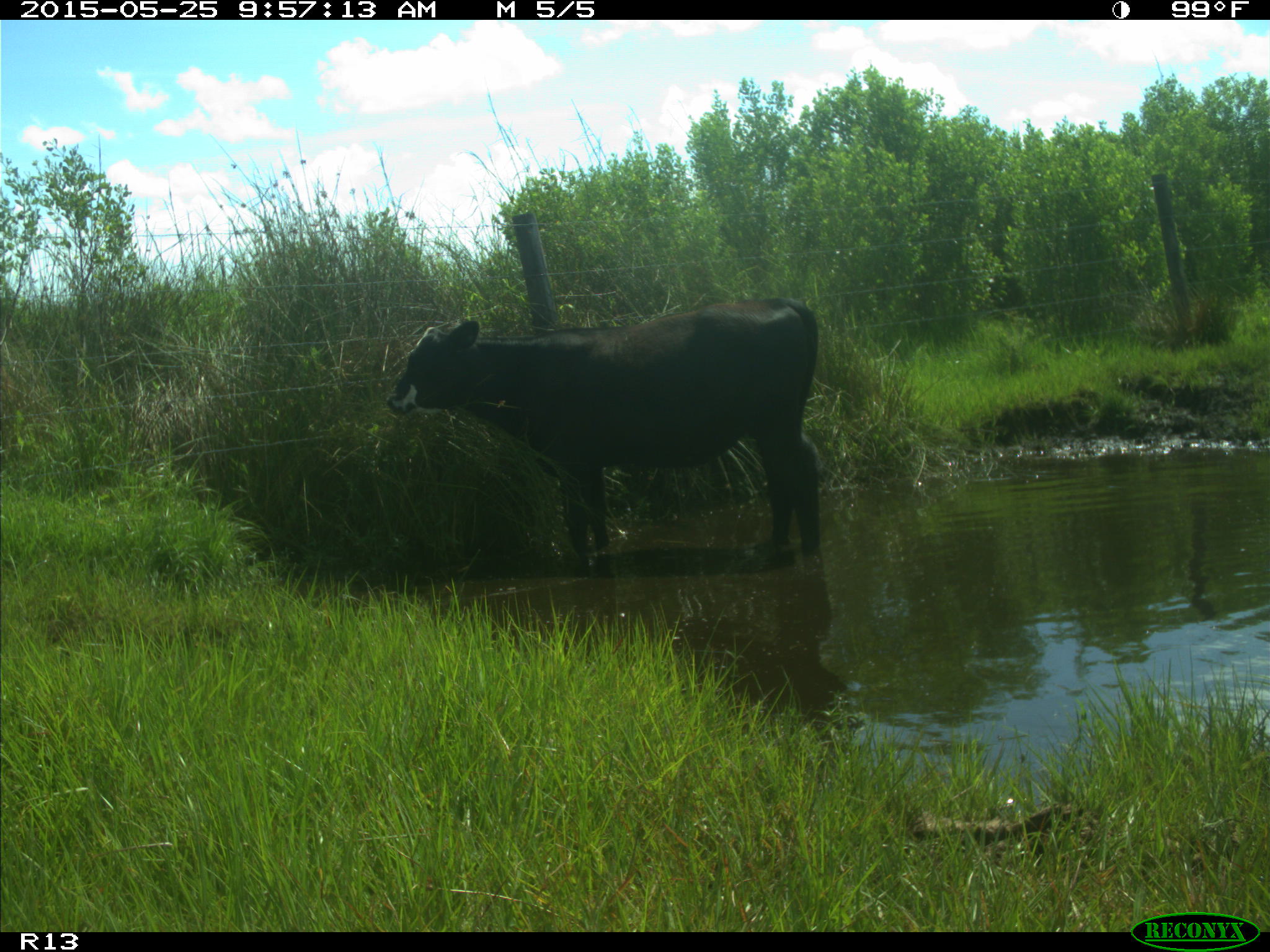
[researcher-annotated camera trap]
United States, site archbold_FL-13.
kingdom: Animalia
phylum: Chordata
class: Mammalia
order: Artiodactyla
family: Bovidae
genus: Bos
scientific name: Bos taurus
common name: domestic cow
Bos taurus (domestic cow).